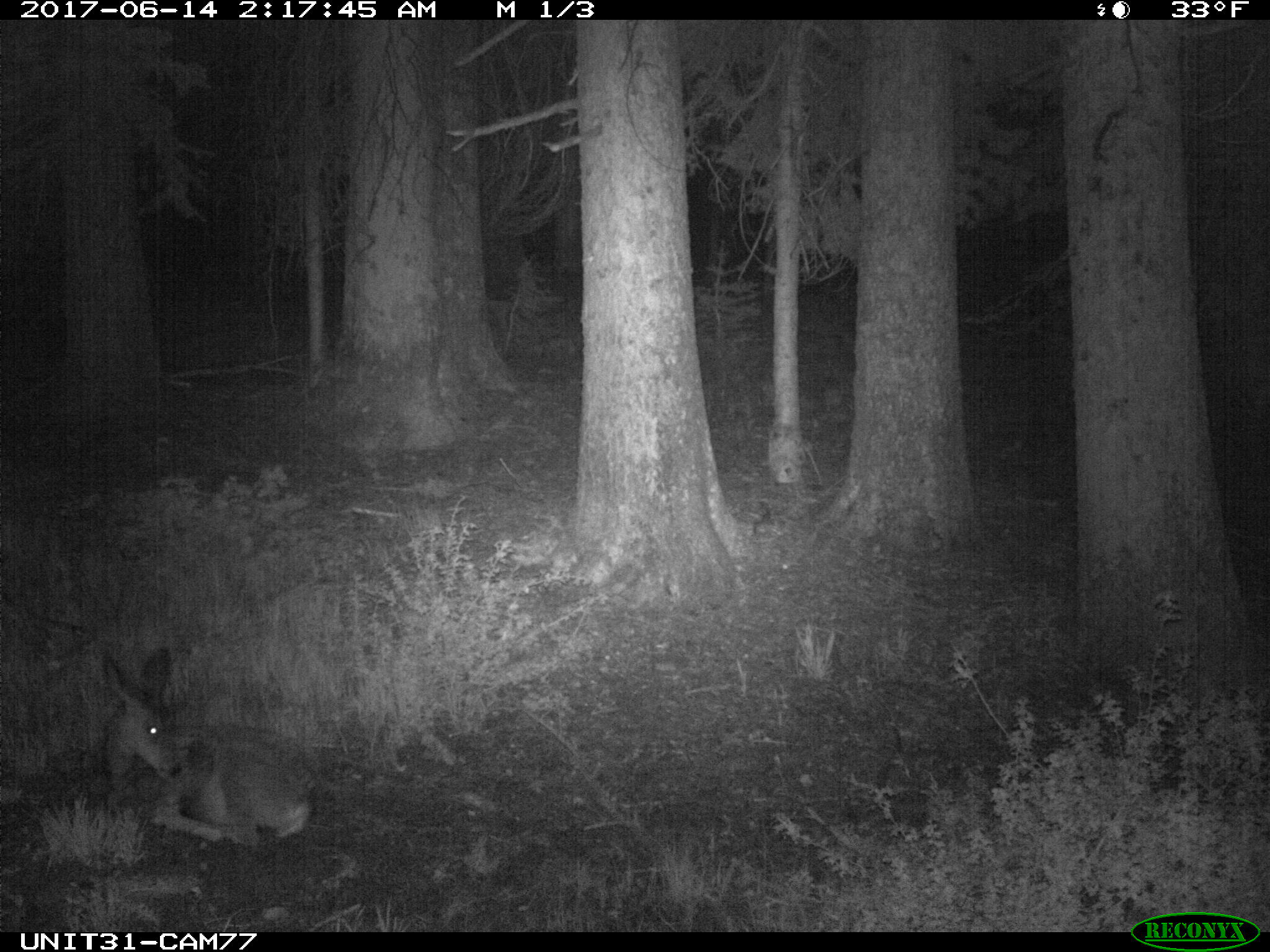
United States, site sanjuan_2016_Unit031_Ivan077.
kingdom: Animalia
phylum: Chordata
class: Mammalia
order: Artiodactyla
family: Cervidae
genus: Odocoileus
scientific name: Odocoileus hemionus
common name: mule deer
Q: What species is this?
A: Odocoileus hemionus (mule deer).